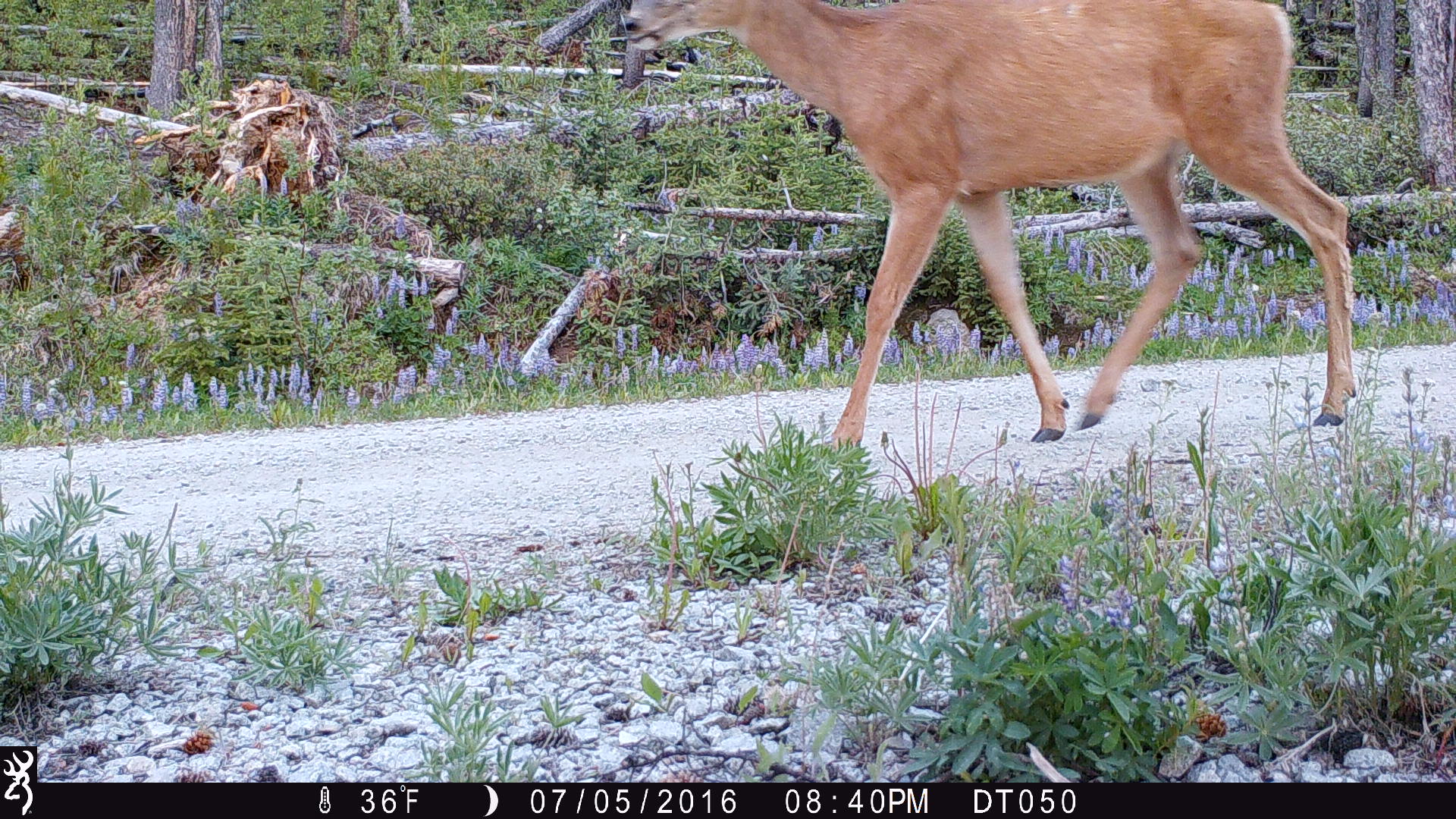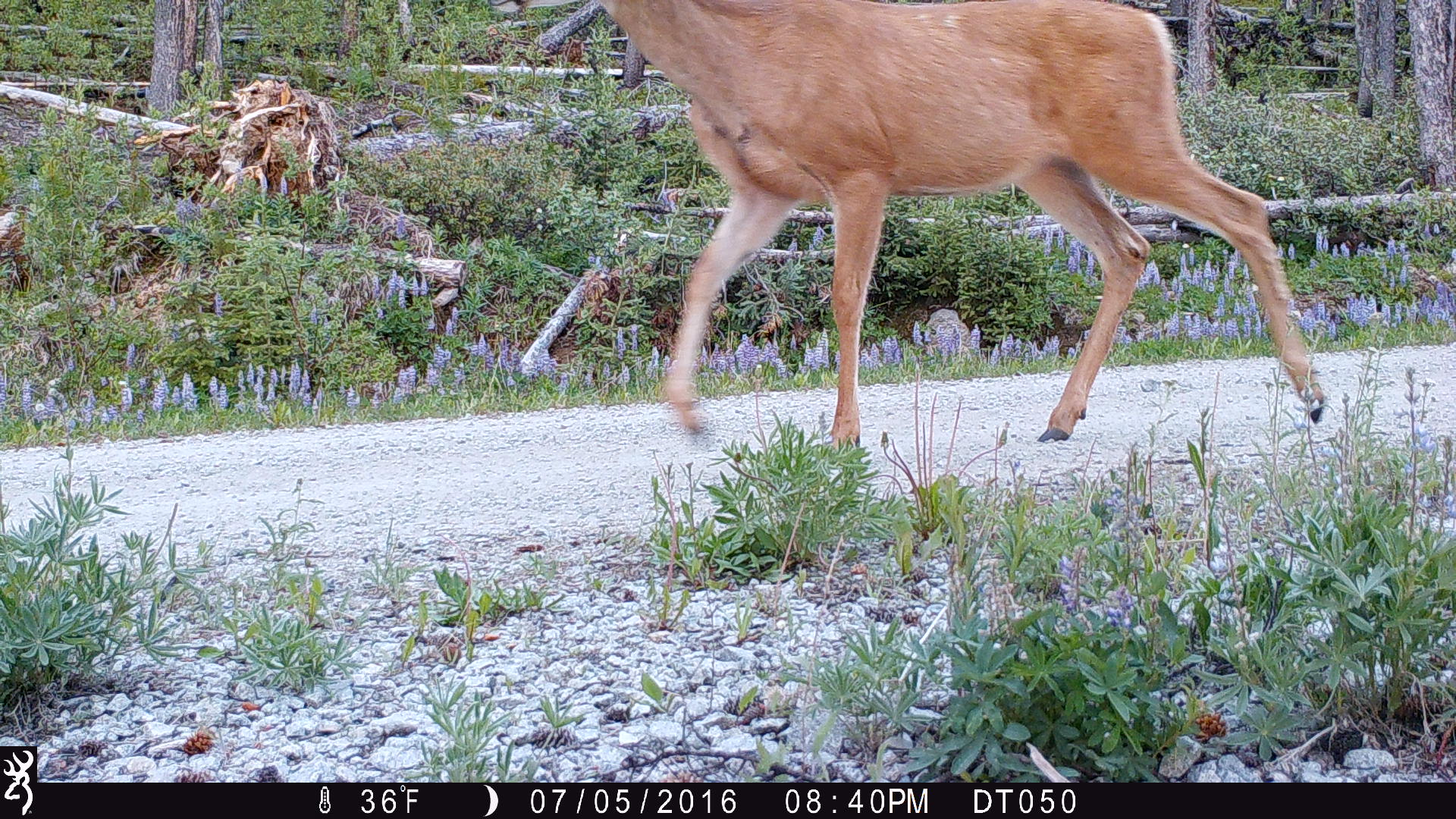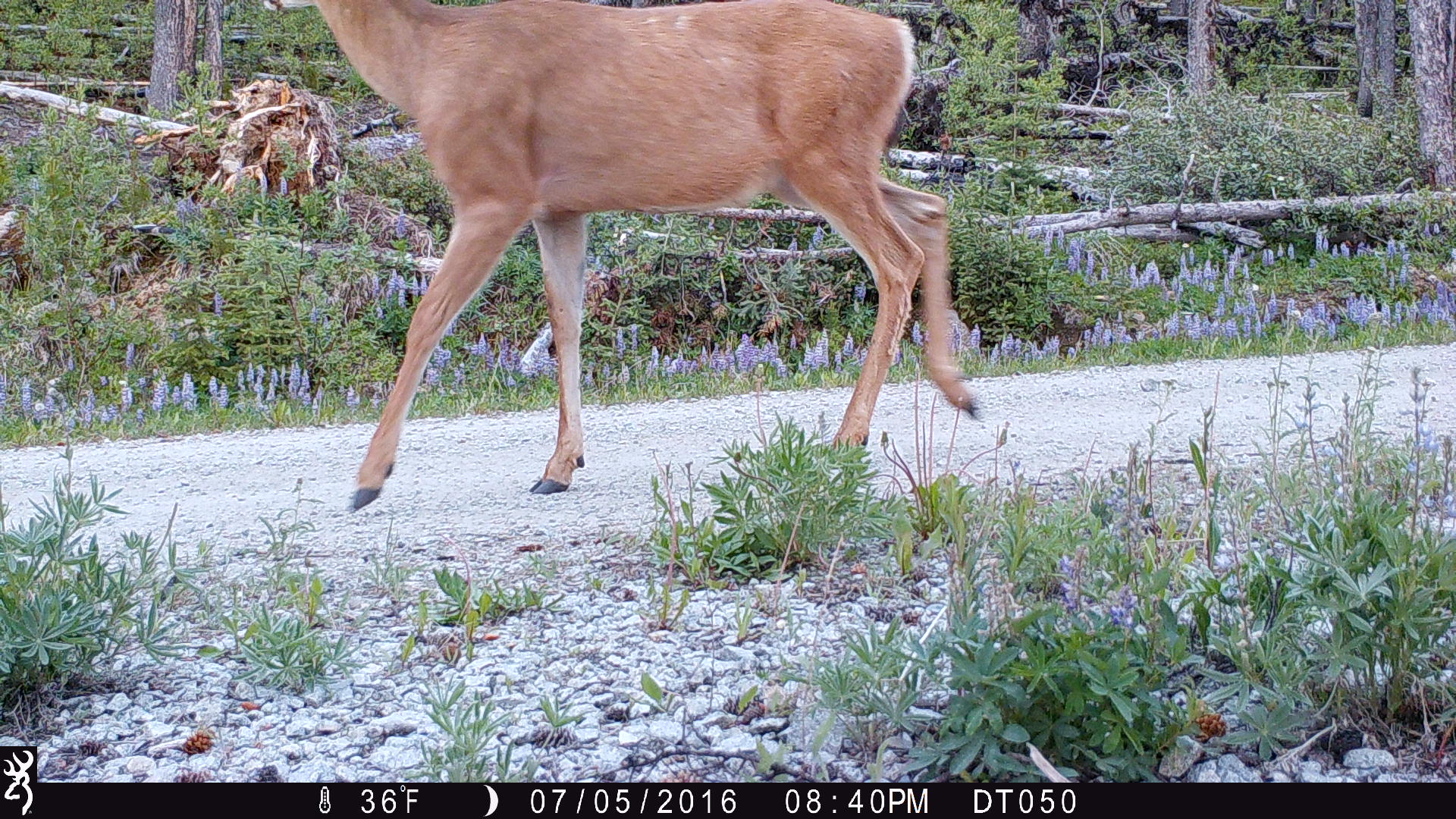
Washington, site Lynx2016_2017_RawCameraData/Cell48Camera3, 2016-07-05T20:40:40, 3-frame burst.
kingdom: Animalia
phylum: Chordata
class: Mammalia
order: Artiodactyla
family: Cervidae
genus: Odocoileus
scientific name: Odocoileus hemionus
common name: mule deer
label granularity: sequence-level